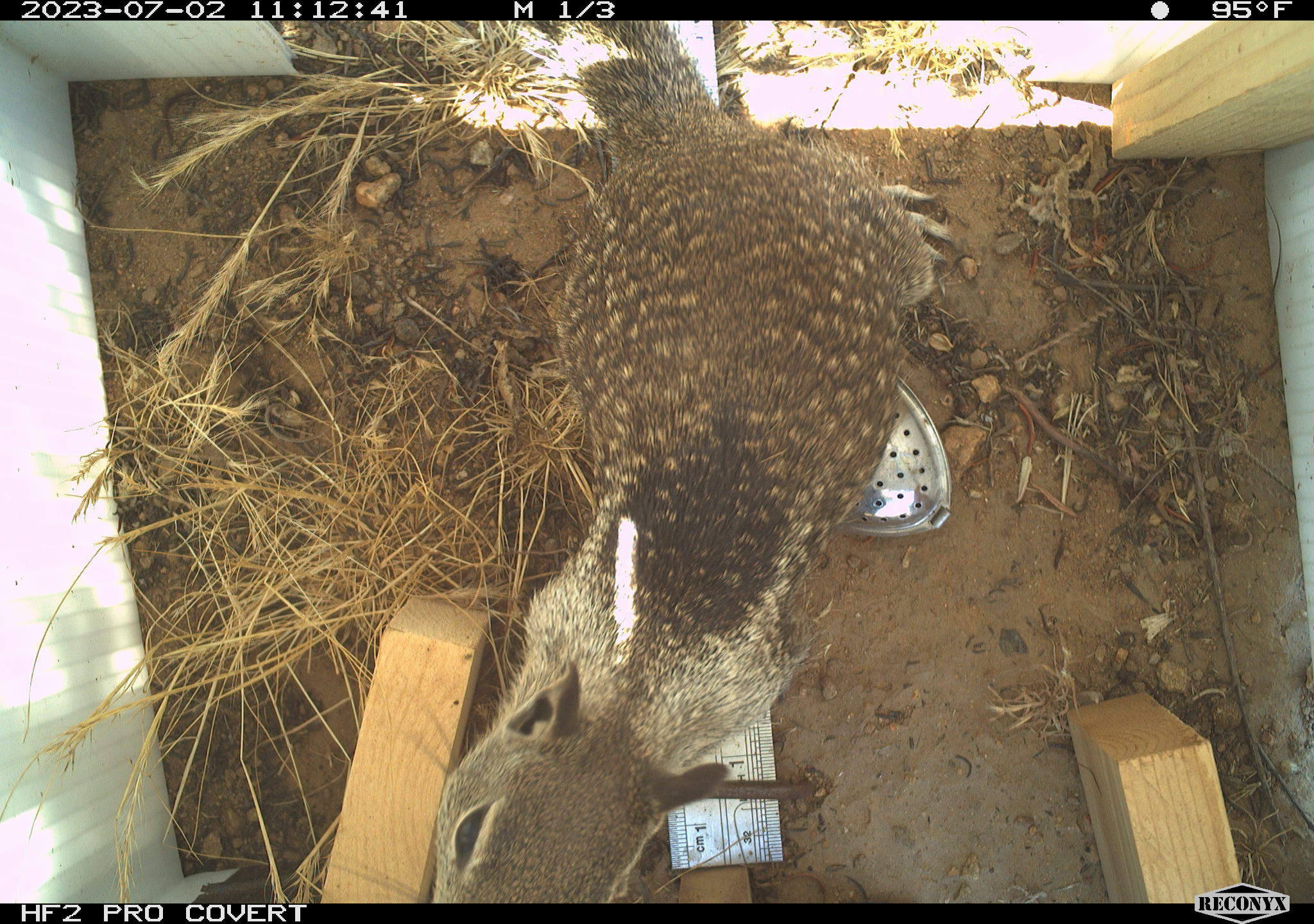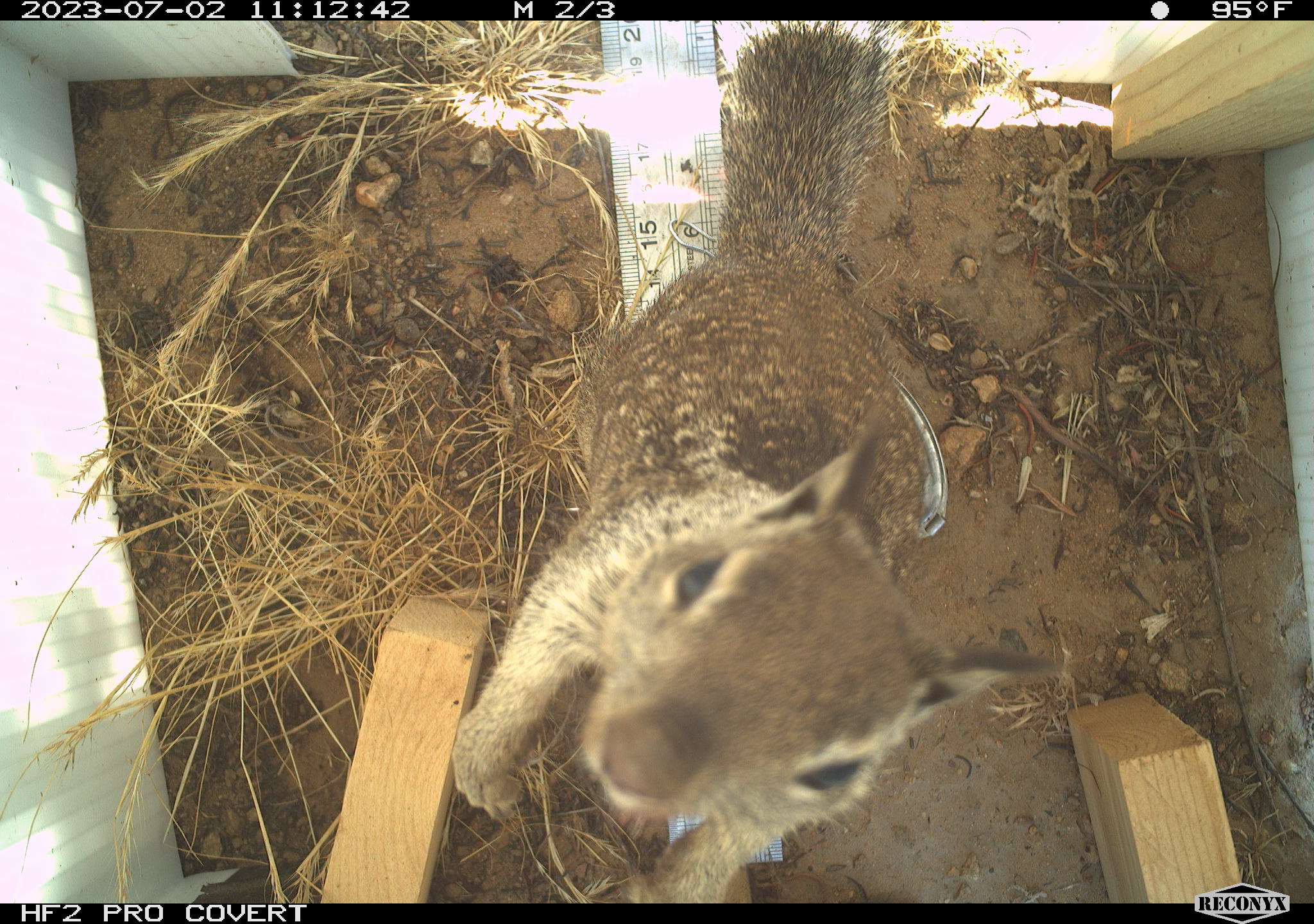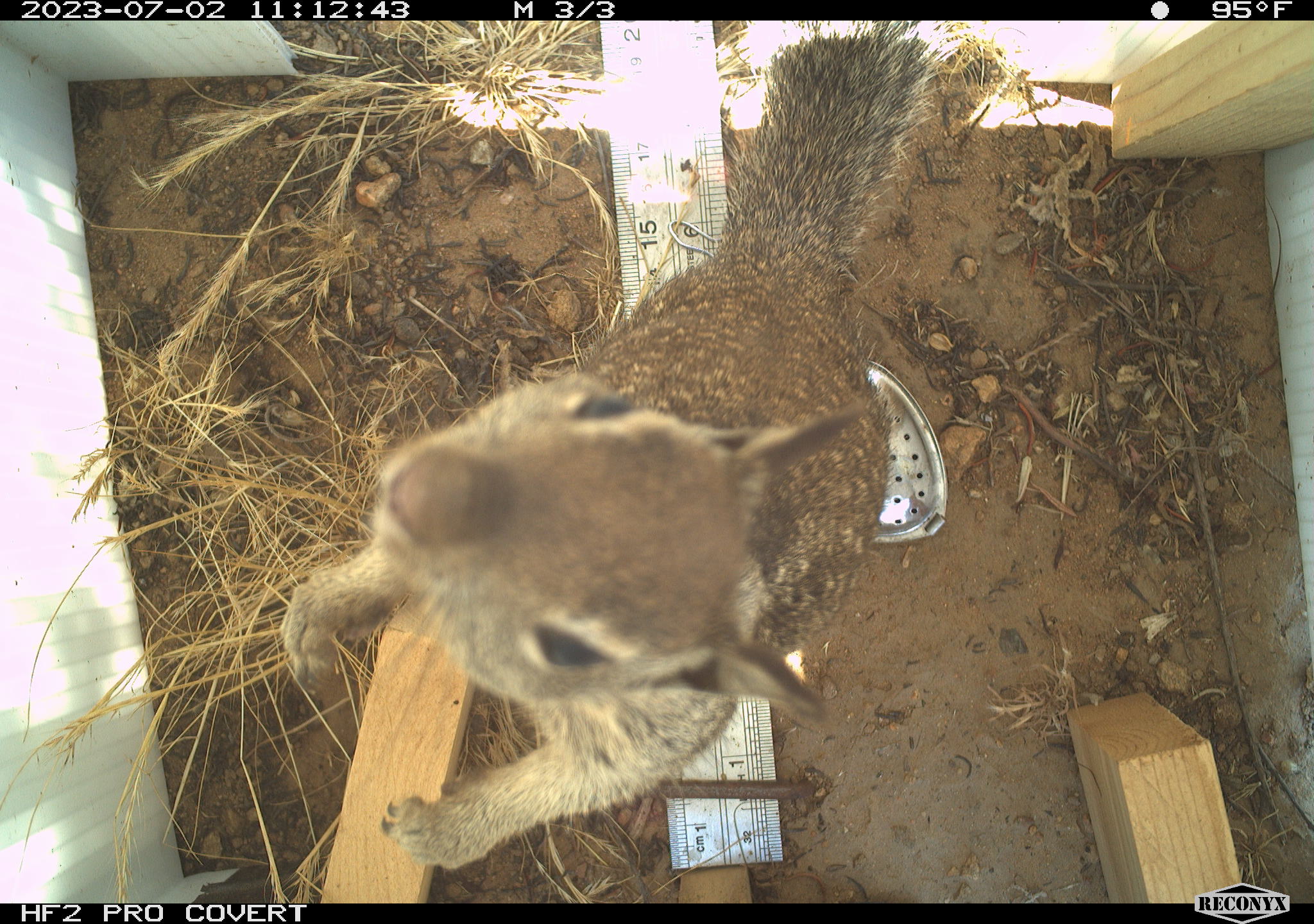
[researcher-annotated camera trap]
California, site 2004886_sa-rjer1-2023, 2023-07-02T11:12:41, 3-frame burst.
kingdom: Animalia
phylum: Chordata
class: Mammalia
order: Rodentia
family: Sciuridae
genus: Otospermophilus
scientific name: Otospermophilus beecheyi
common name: california ground squirrel